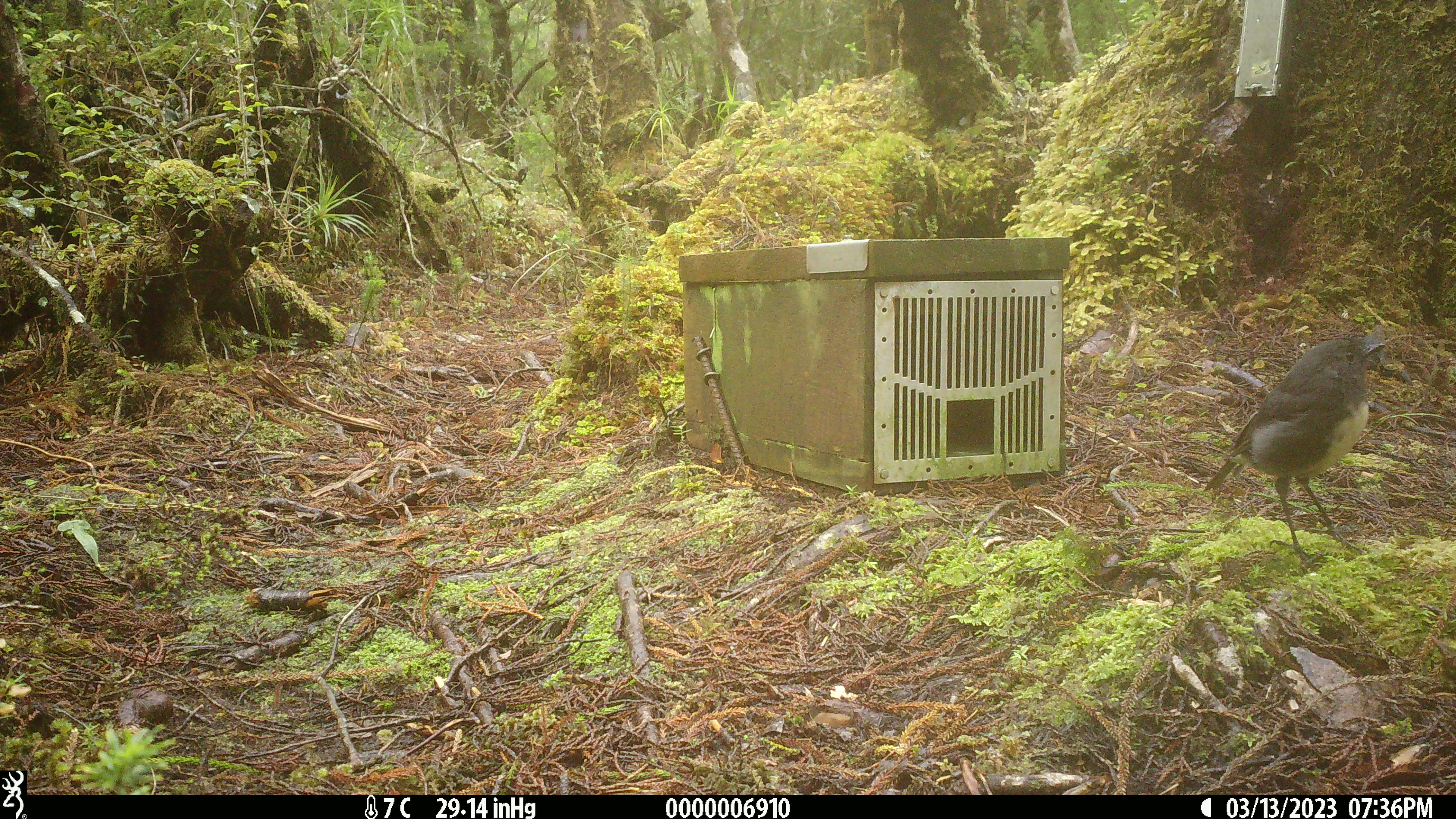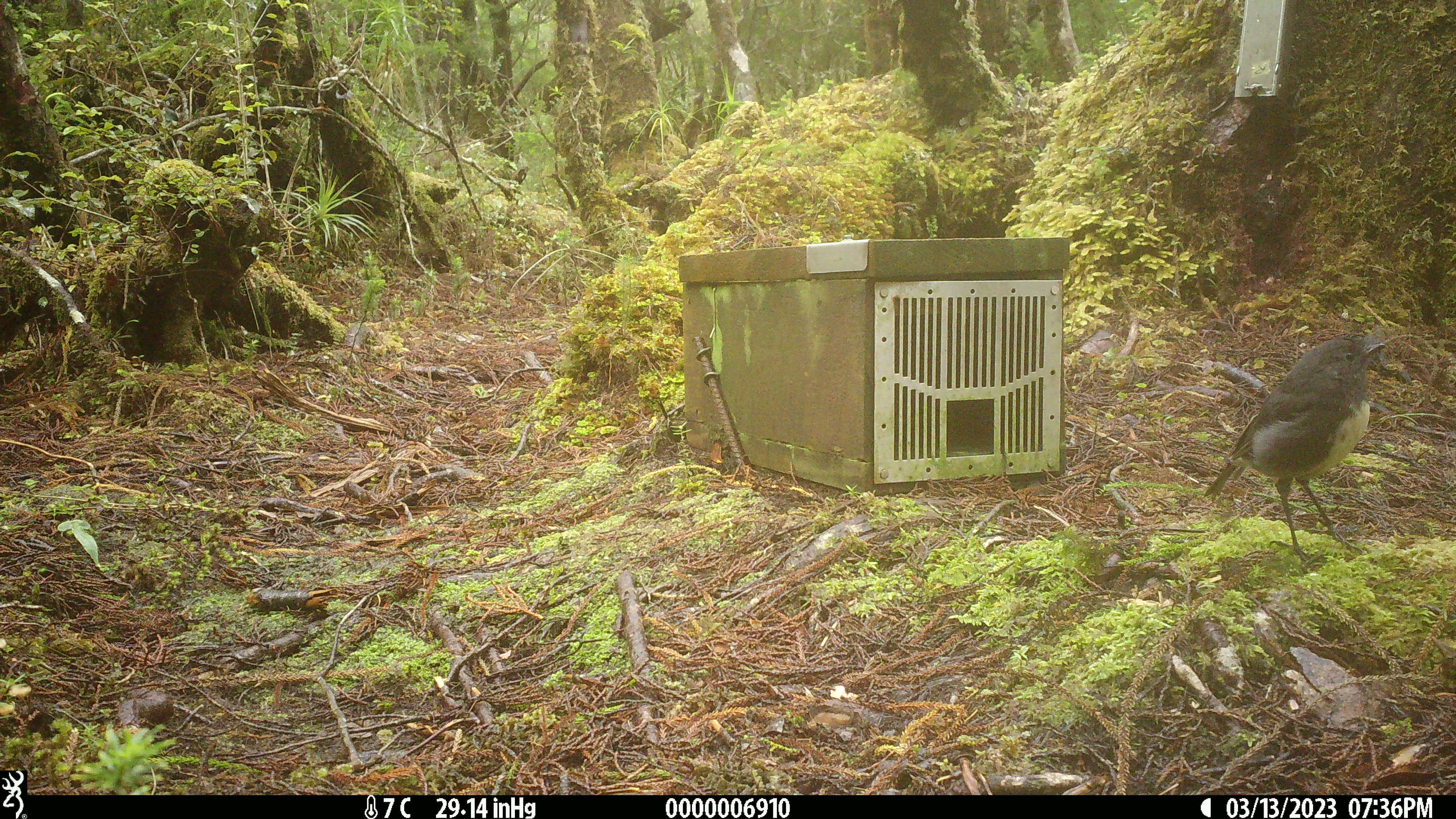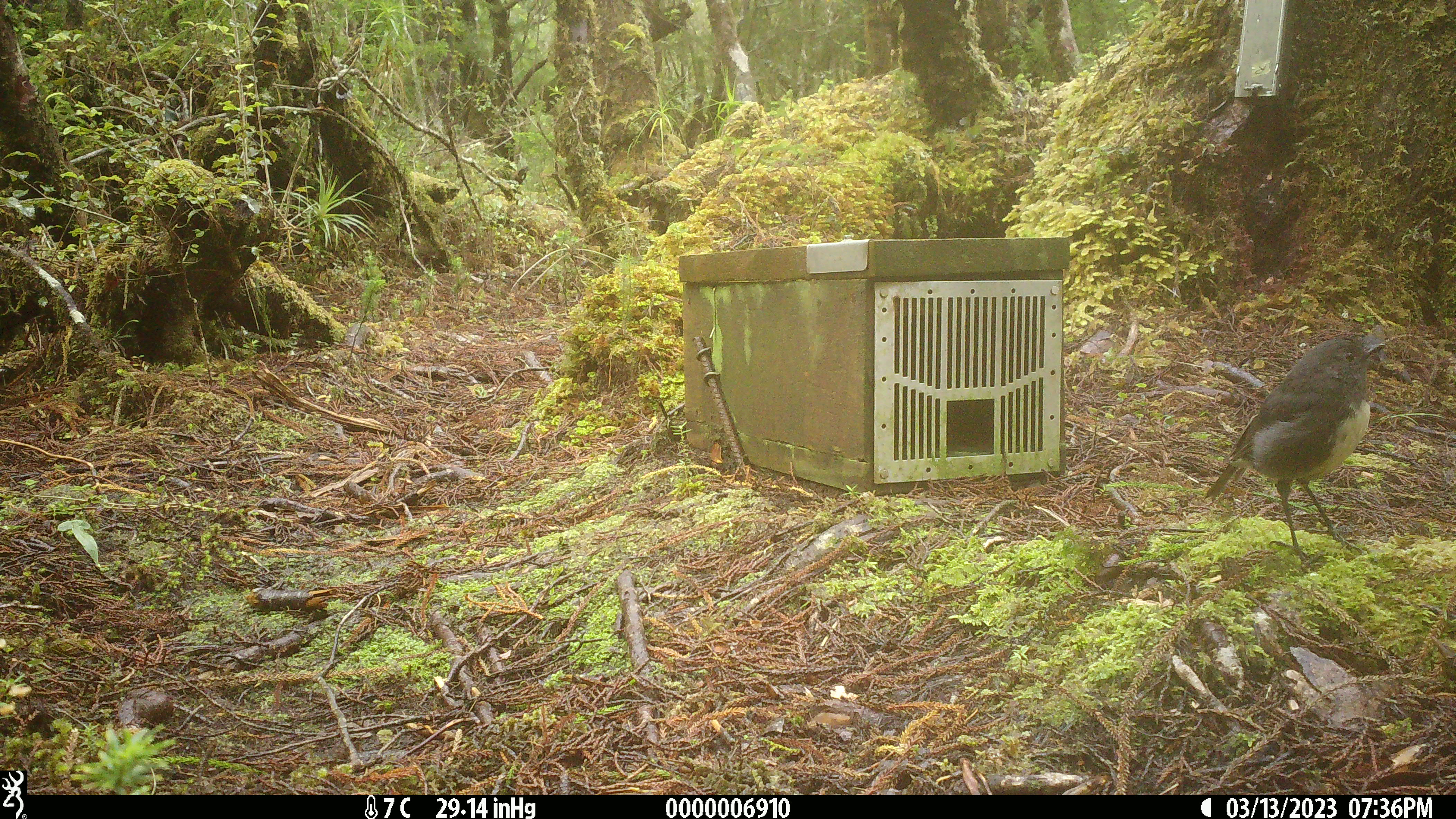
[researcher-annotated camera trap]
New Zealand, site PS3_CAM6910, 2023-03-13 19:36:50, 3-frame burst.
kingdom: Animalia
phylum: Chordata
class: Aves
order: Passeriformes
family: Petroicidae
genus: Petroica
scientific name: Petroica australis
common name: new zealand robin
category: robin